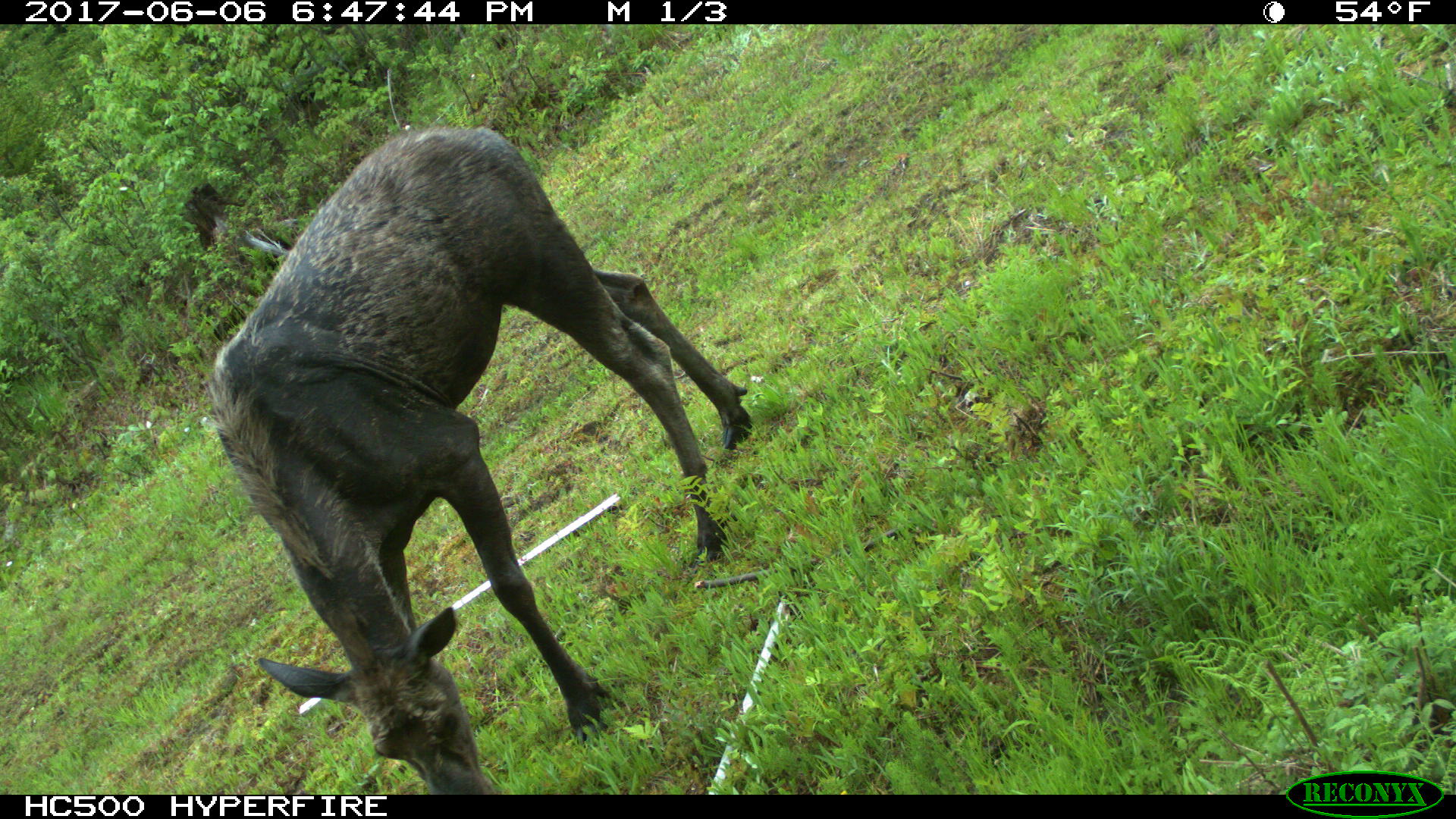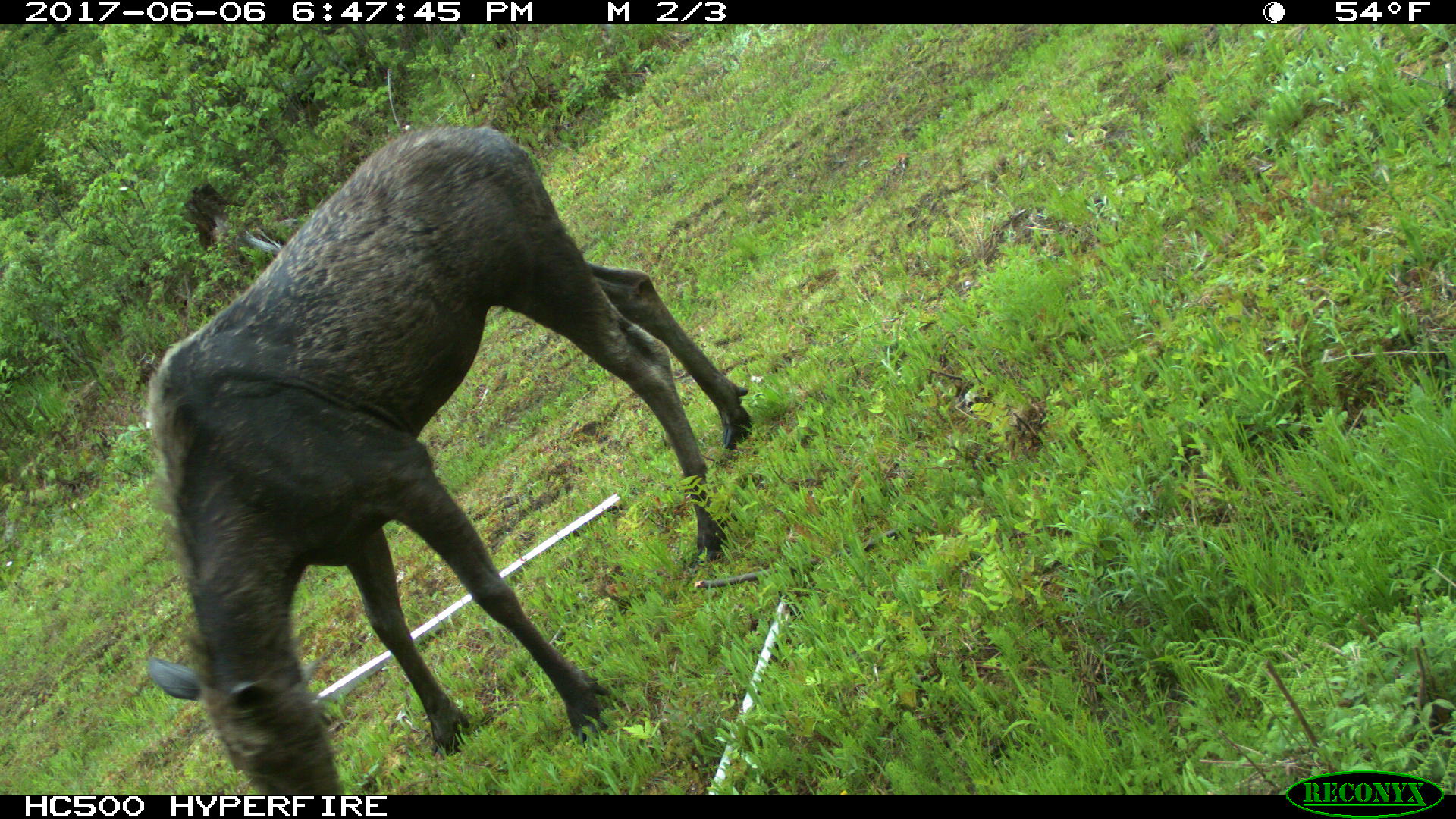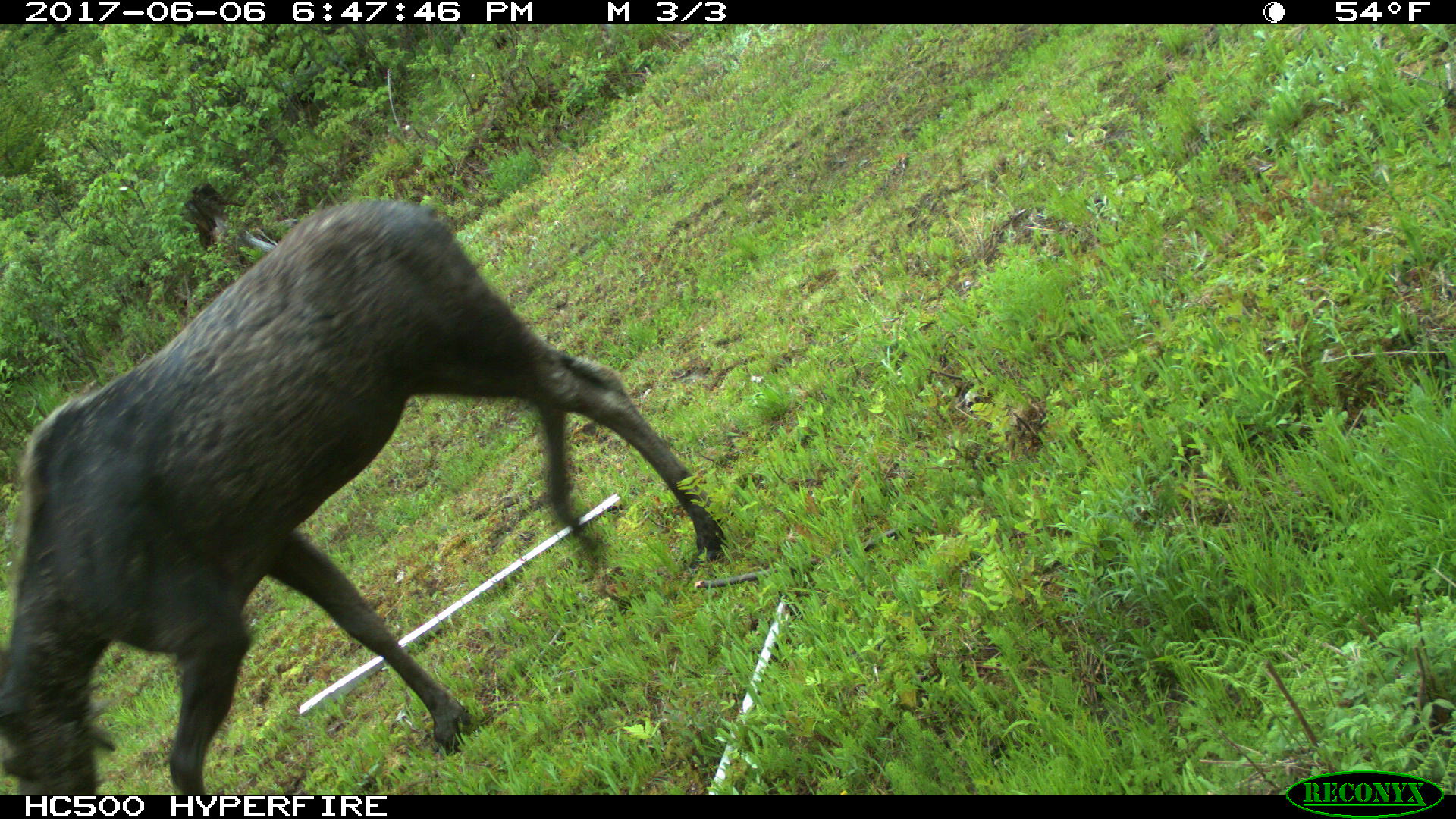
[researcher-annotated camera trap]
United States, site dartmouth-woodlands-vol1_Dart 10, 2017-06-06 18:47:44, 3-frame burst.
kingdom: Animalia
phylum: Chordata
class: Mammalia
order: Artiodactyla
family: Cervidae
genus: Alces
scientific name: Alces alces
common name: moose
Moose (Alces alces).